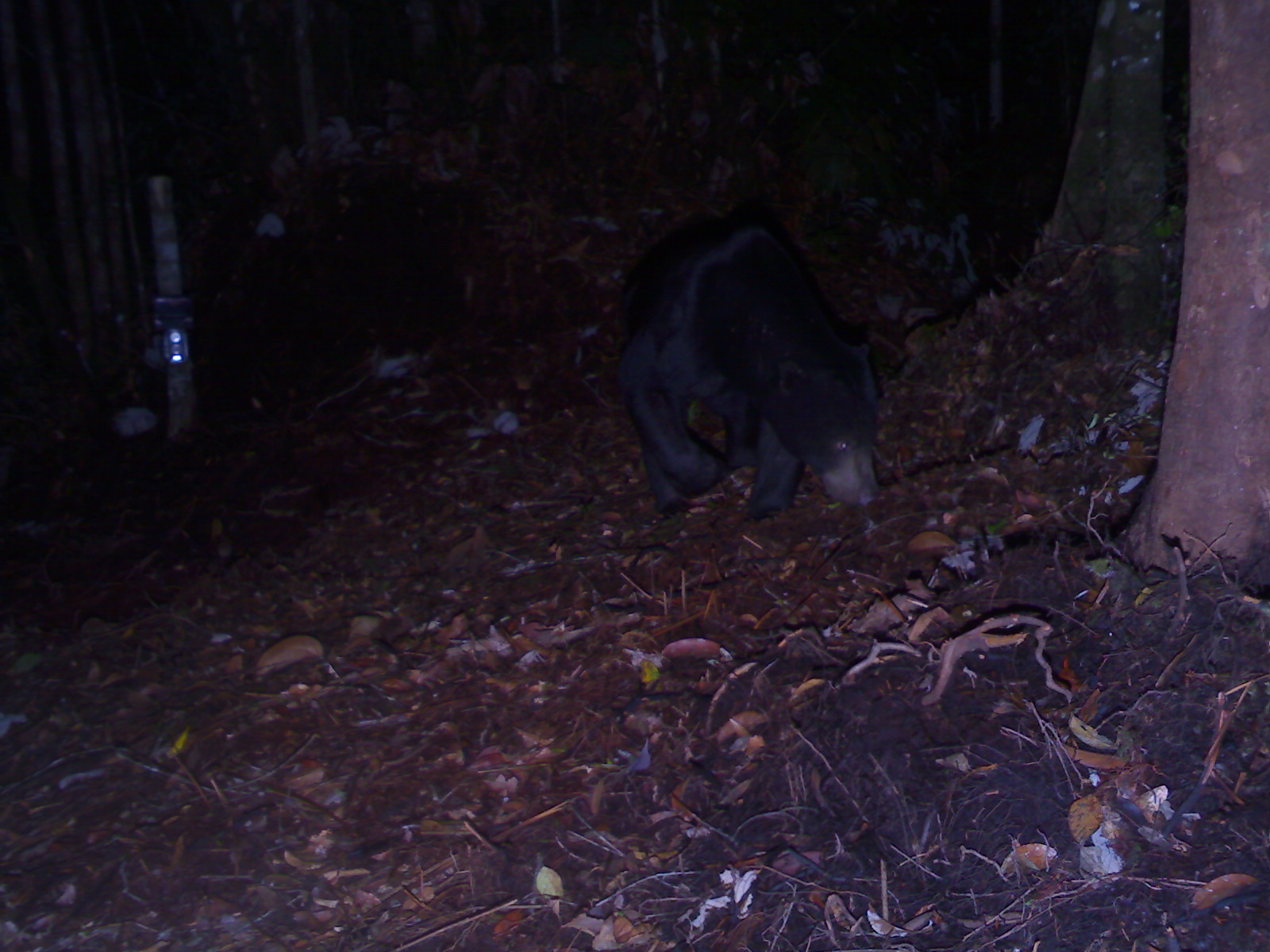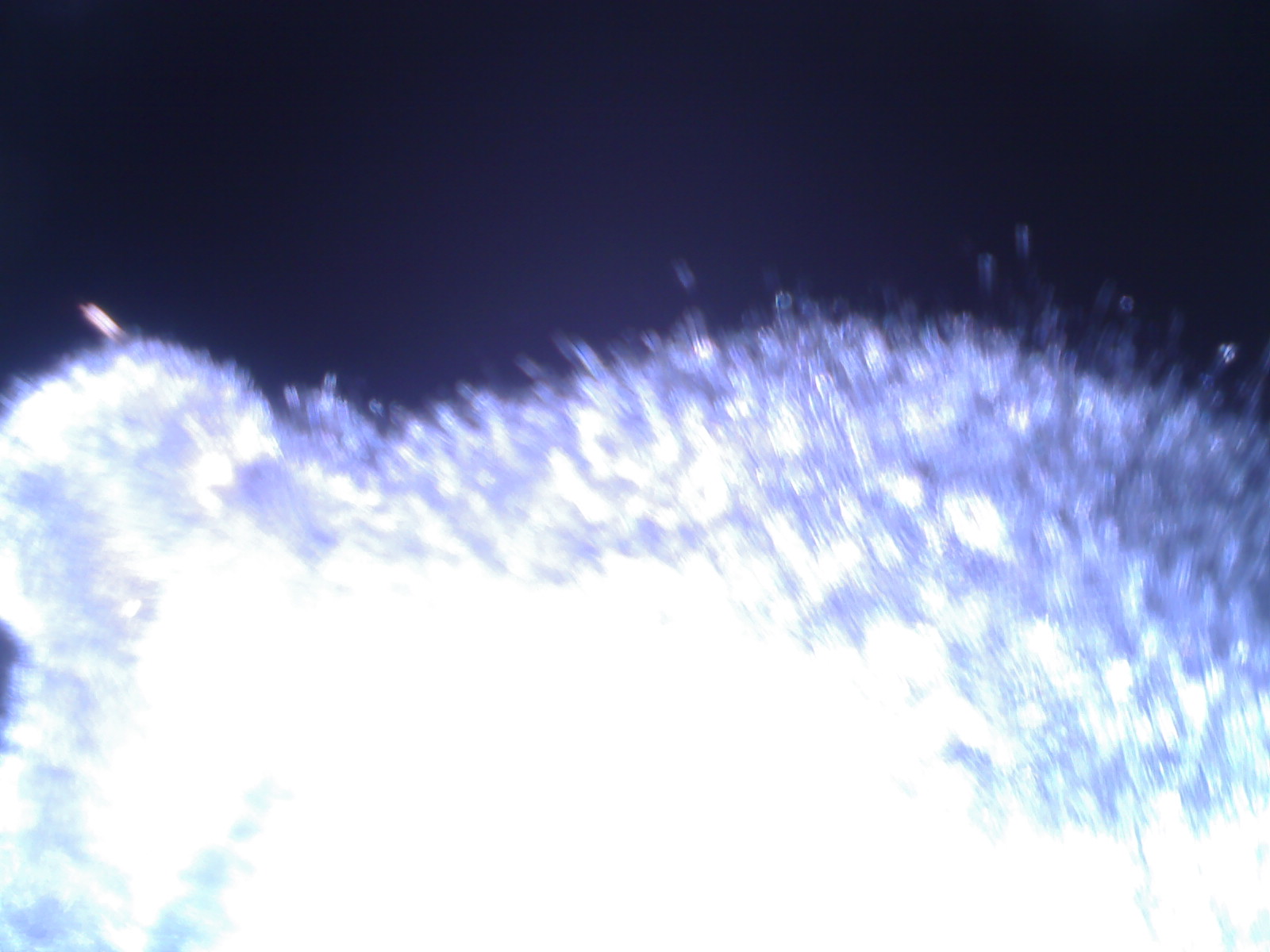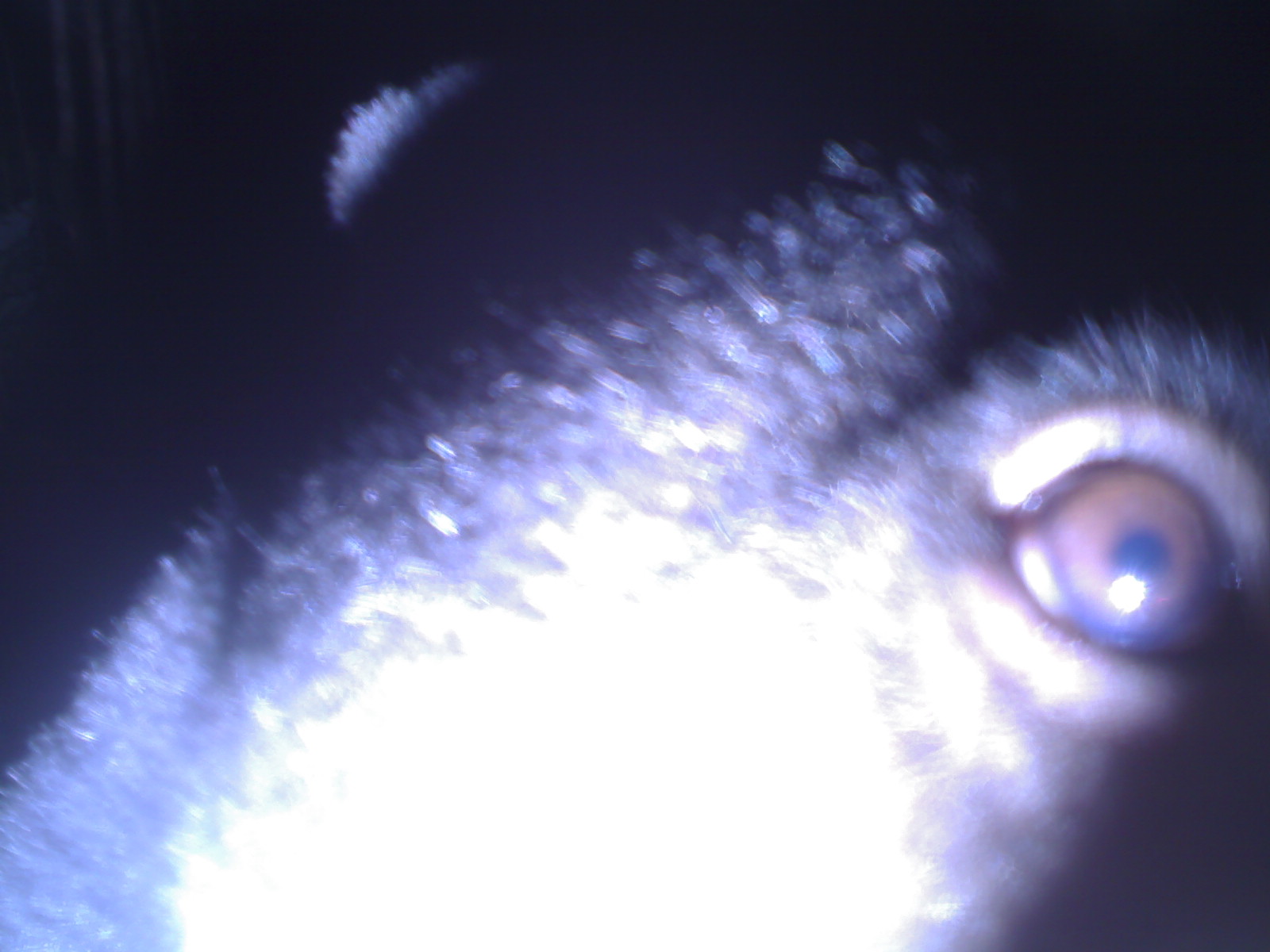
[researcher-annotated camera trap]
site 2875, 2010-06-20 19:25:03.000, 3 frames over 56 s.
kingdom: Animalia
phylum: Chordata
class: Mammalia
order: Carnivora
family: Ursidae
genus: Helarctos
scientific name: Helarctos malayanus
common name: sun bear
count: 1